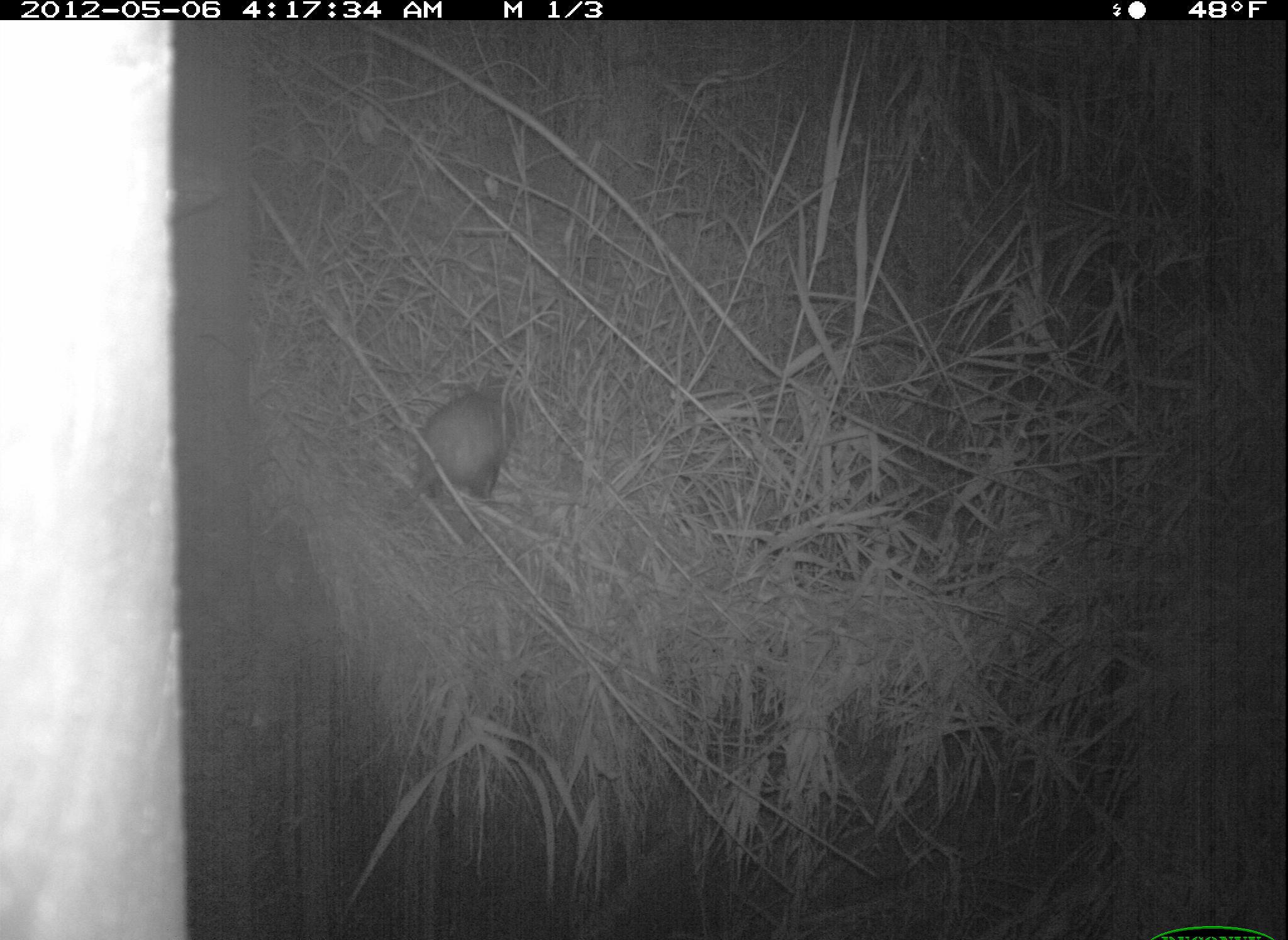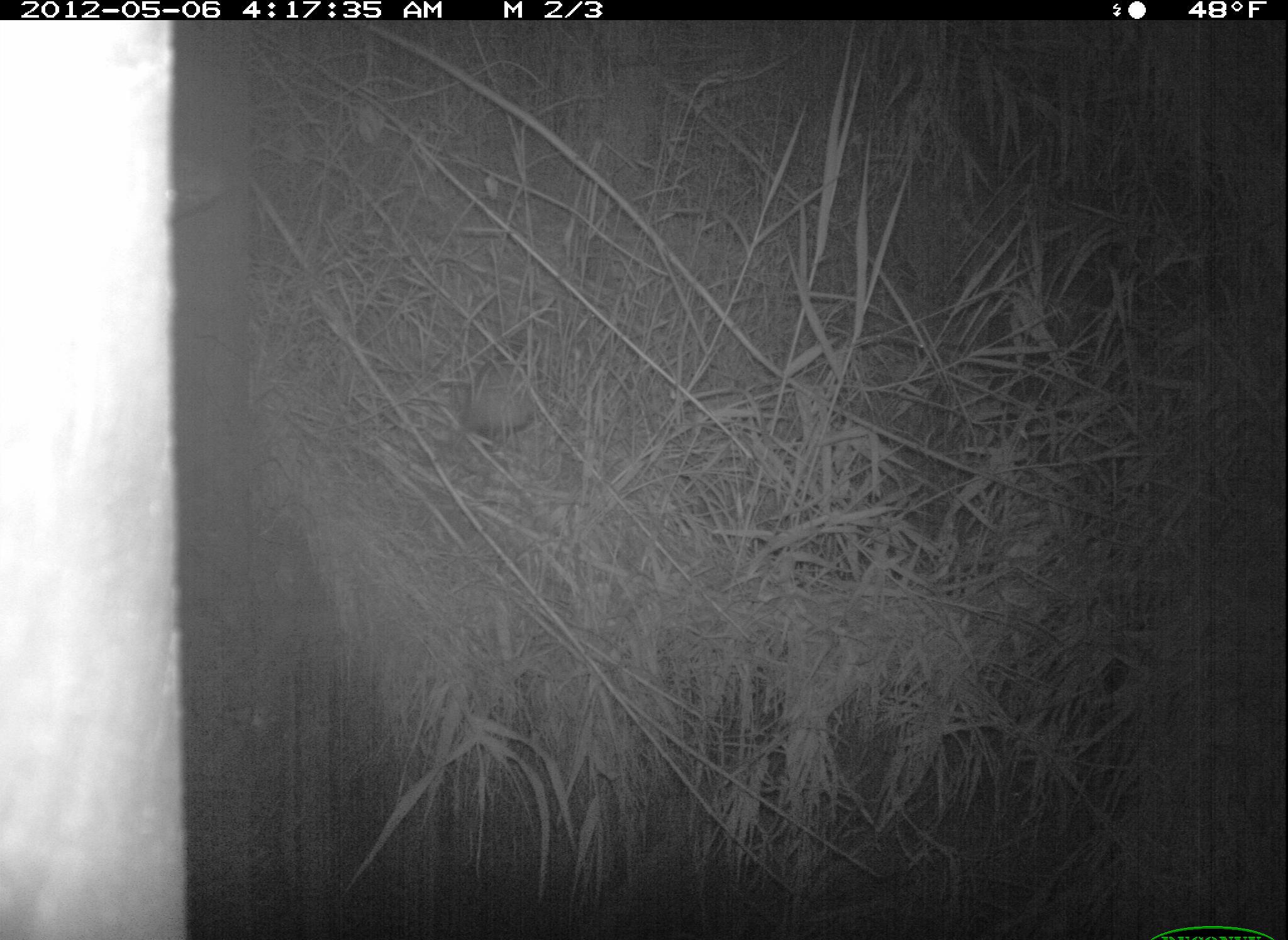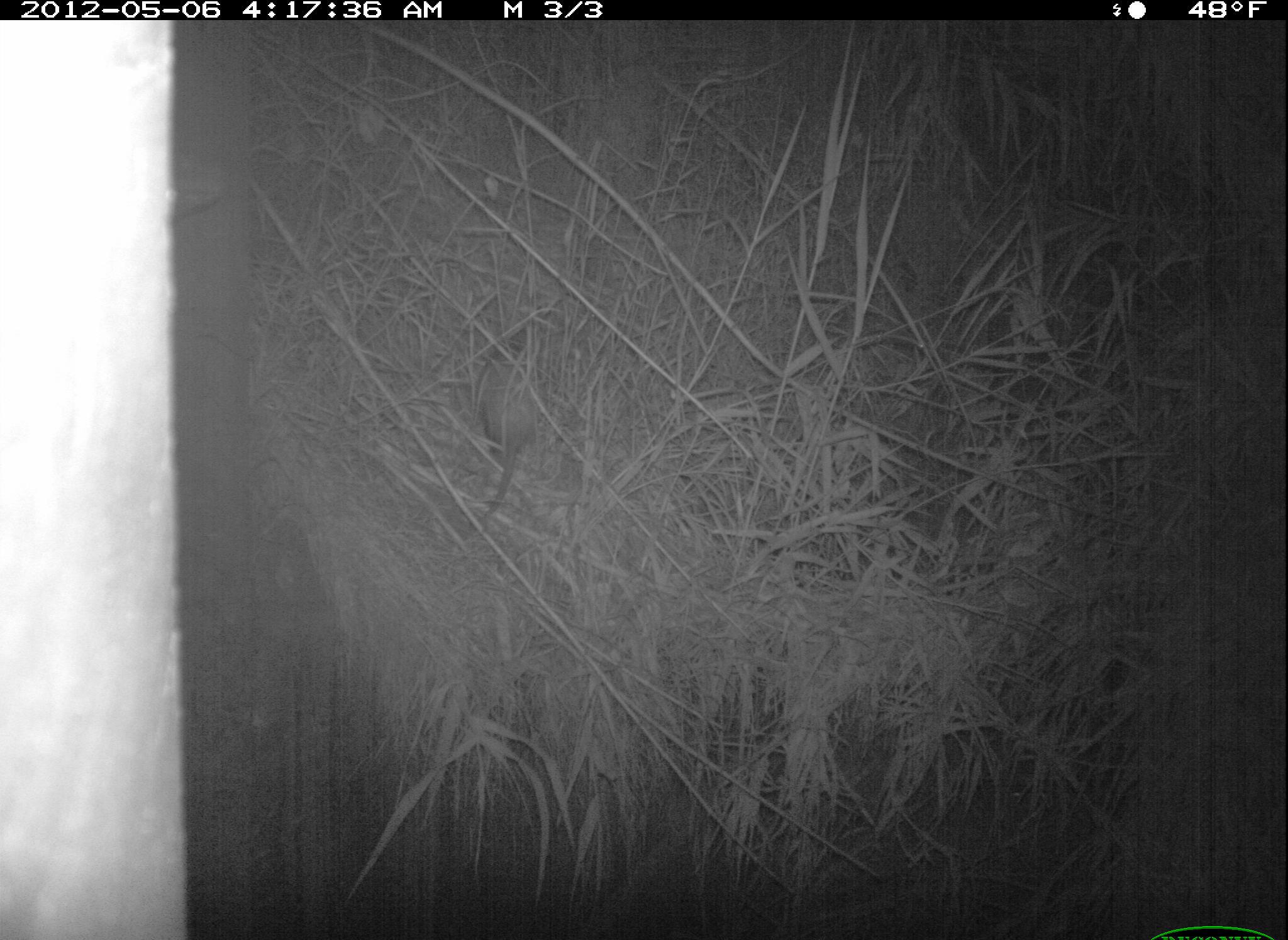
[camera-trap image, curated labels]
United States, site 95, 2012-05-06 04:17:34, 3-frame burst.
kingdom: Animalia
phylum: Chordata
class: Mammalia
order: Didelphimorphia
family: Didelphidae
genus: Didelphis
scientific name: Didelphis virginiana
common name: virginia opossum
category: opossum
Opossum (virginia opossum) (Didelphis virginiana).